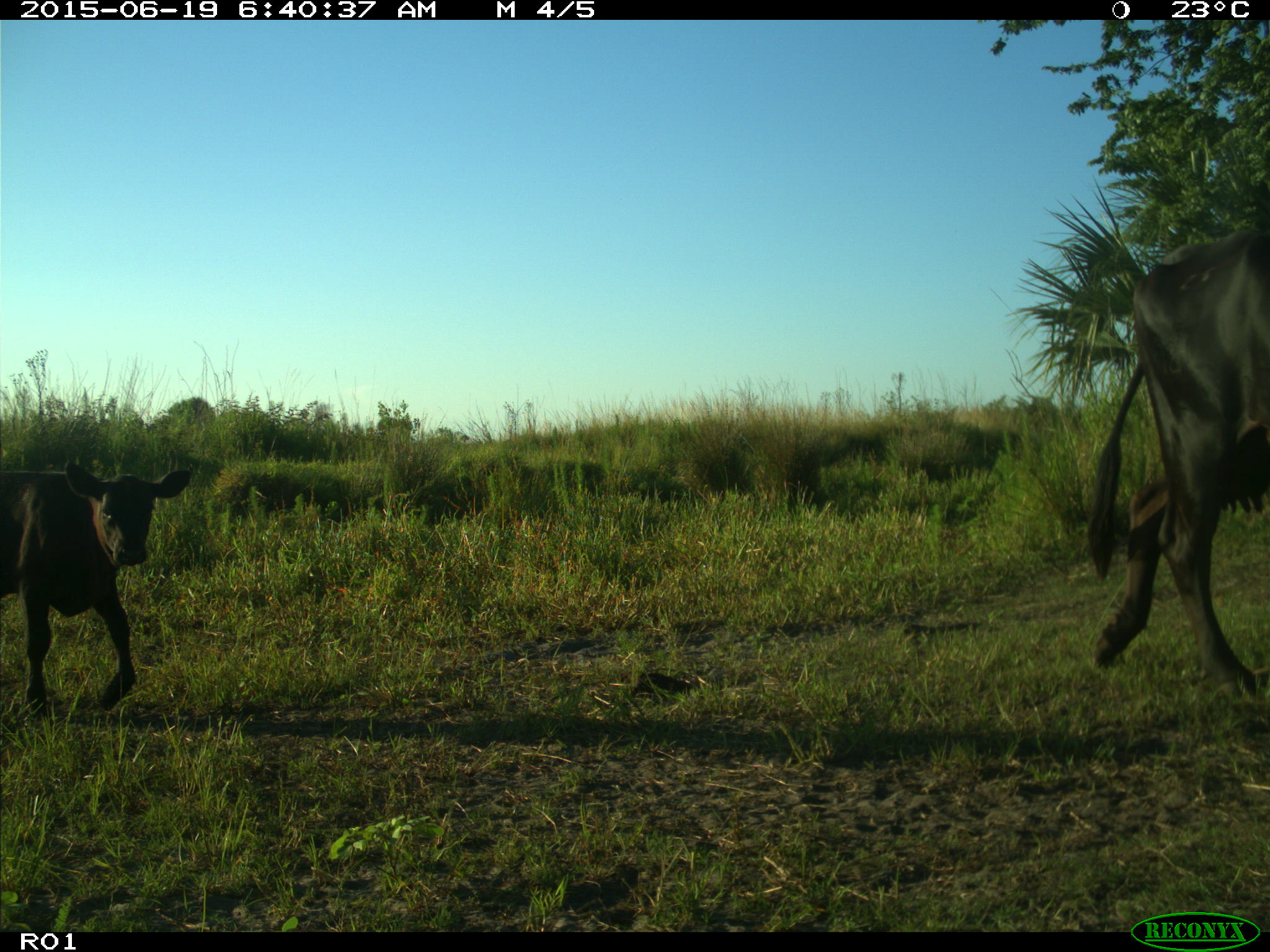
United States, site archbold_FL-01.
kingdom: Animalia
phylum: Chordata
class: Mammalia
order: Artiodactyla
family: Bovidae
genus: Bos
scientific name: Bos taurus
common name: domestic cow